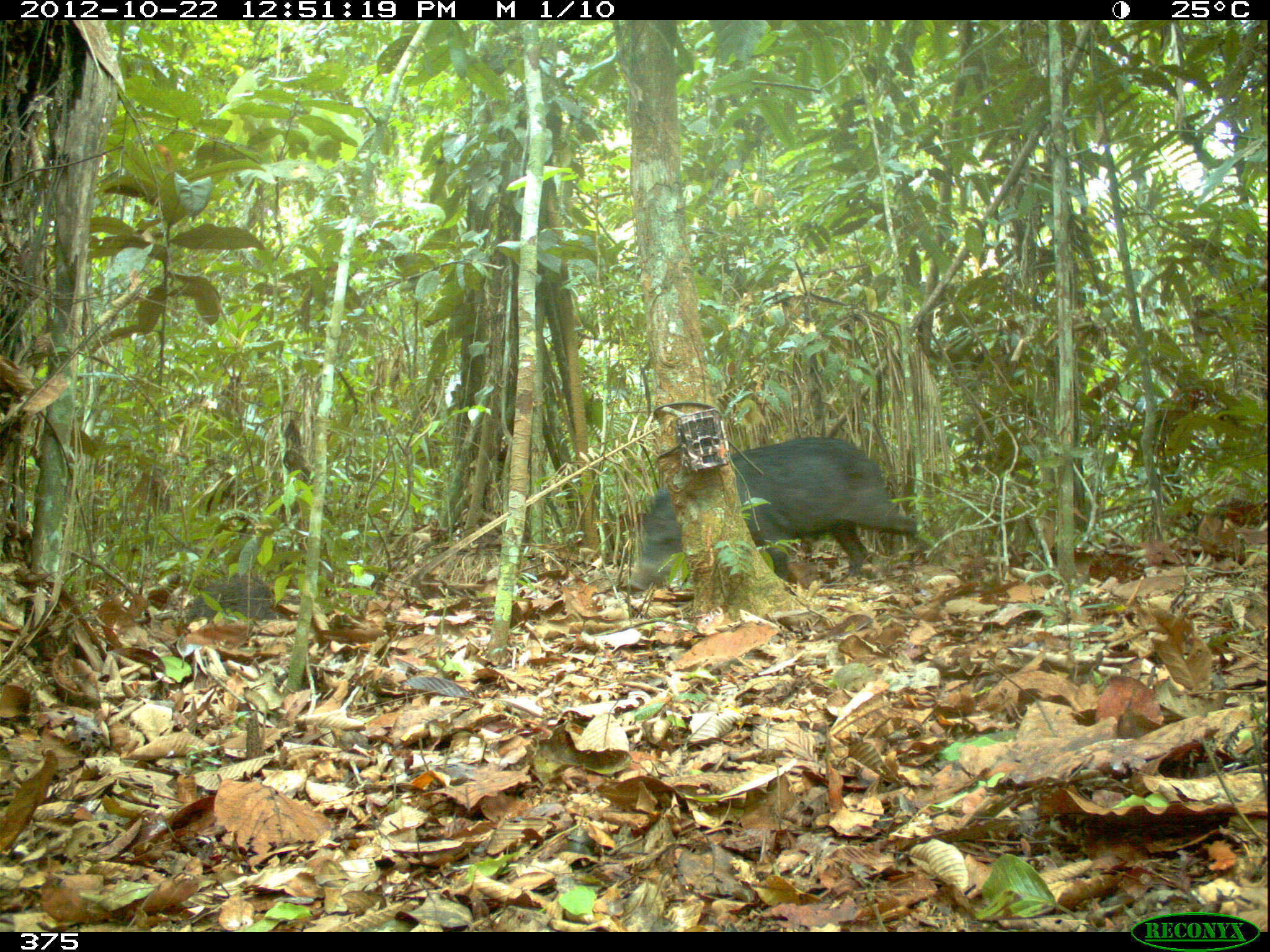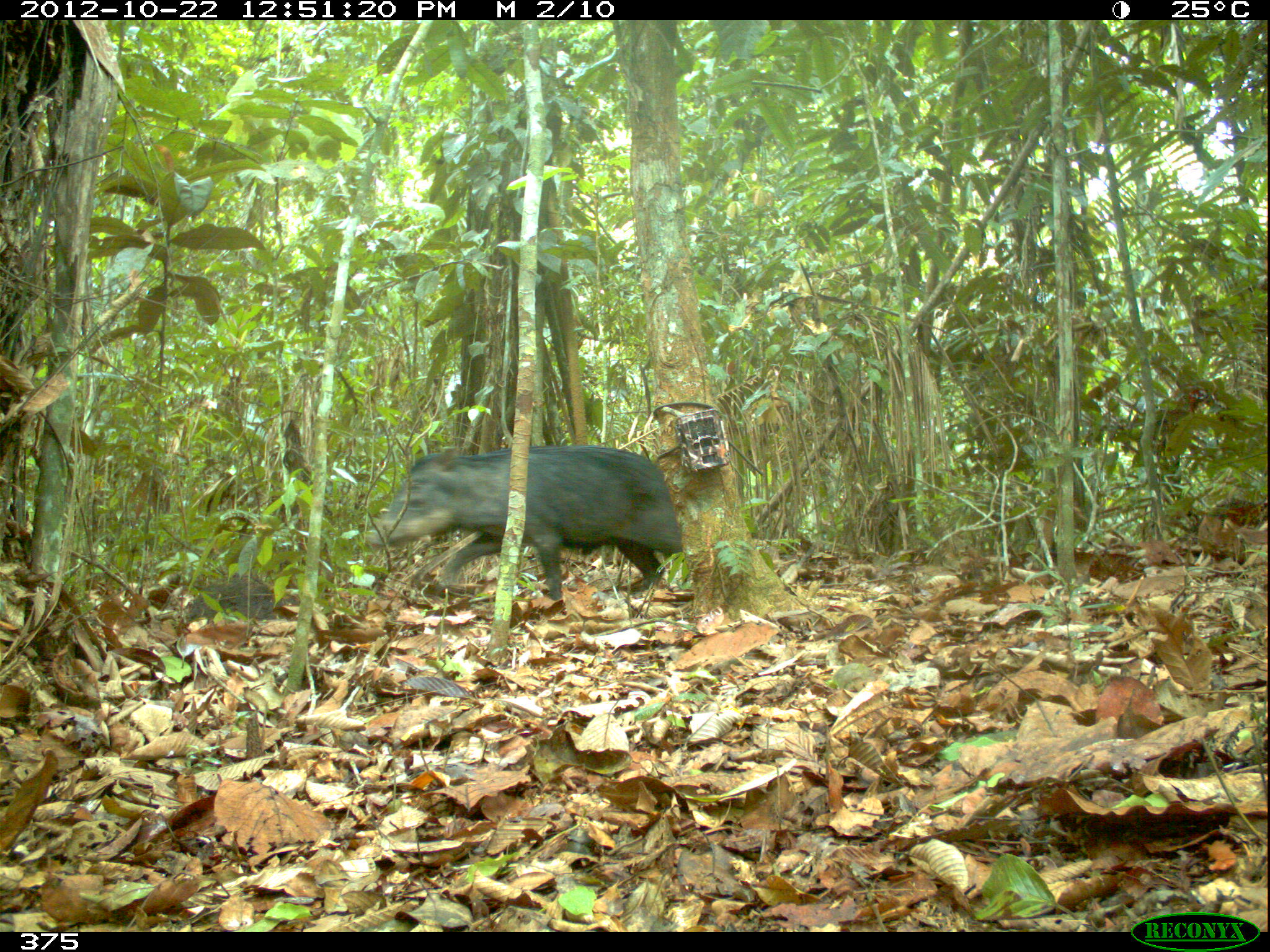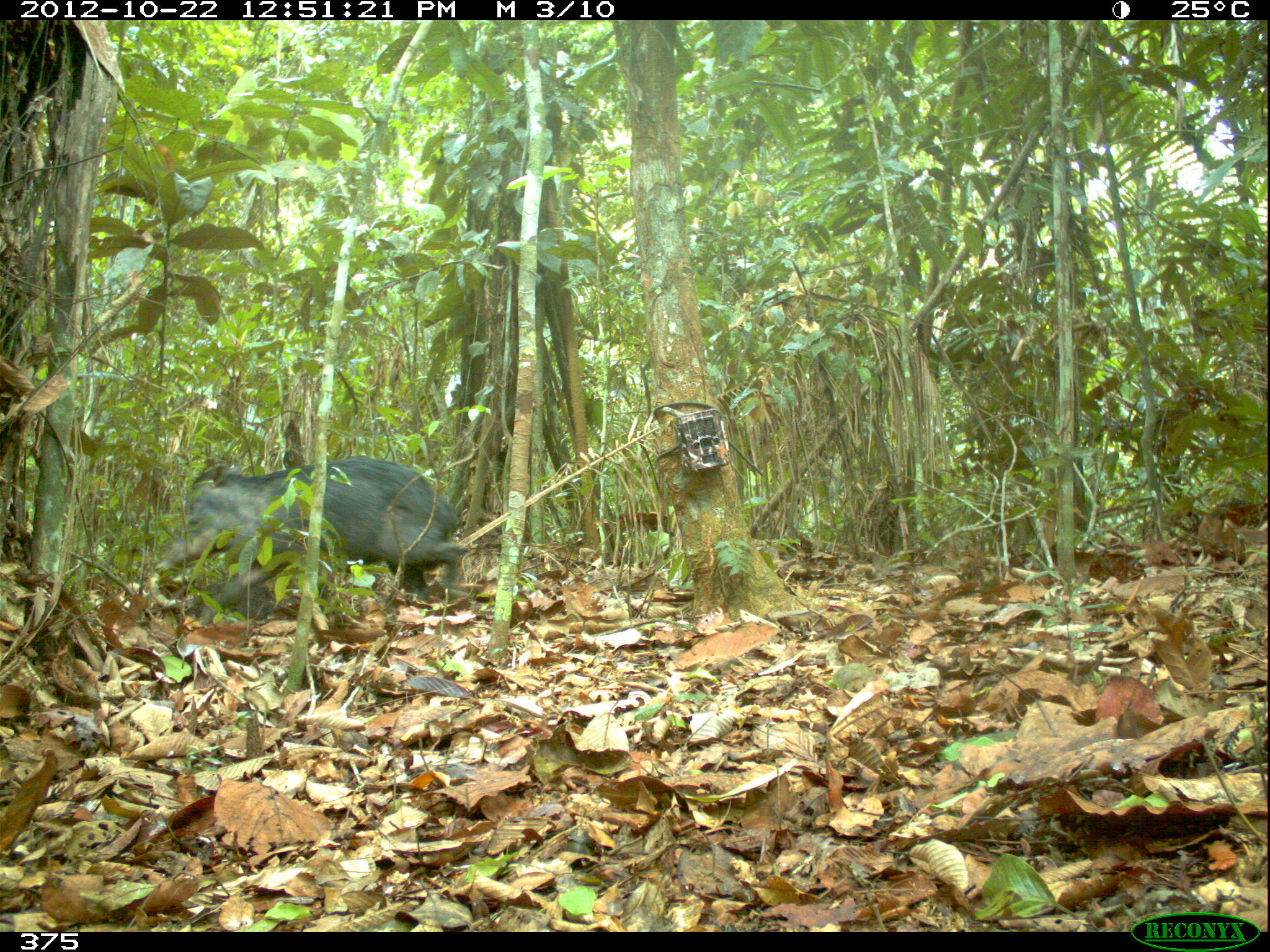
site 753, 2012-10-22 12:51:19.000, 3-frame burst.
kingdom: Animalia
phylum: Chordata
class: Mammalia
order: Artiodactyla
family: Tayassuidae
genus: Tayassu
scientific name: Tayassu pecari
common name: white-lipped peccary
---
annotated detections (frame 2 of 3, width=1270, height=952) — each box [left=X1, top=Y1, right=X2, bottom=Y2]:
tayassu pecari: [left=364, top=443, right=684, bottom=600]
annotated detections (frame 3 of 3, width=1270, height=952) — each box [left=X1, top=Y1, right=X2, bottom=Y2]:
tayassu pecari: [left=158, top=454, right=467, bottom=626]